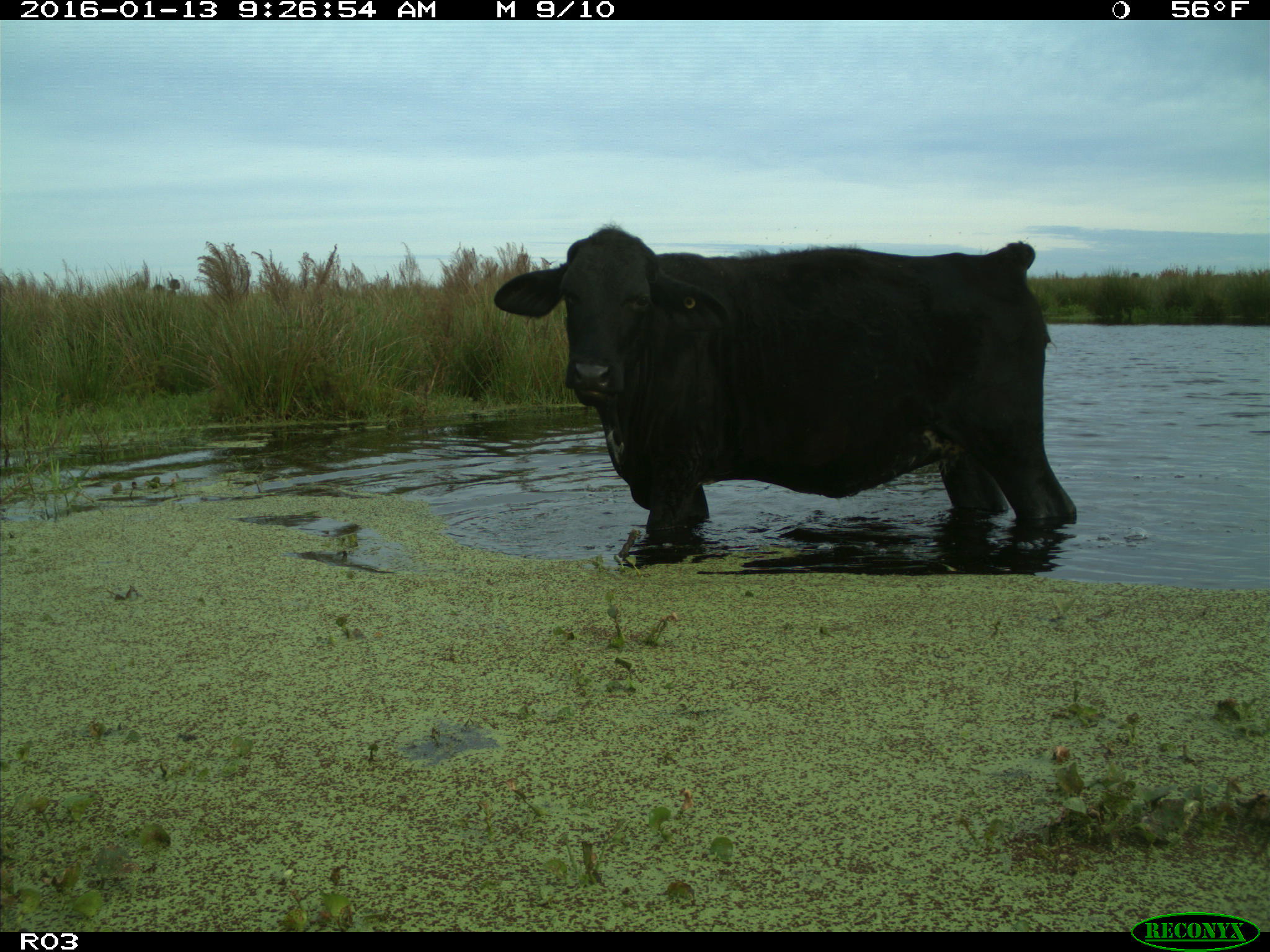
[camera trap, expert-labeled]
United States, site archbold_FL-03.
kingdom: Animalia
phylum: Chordata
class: Mammalia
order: Artiodactyla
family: Bovidae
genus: Bos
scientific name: Bos taurus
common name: domestic cow